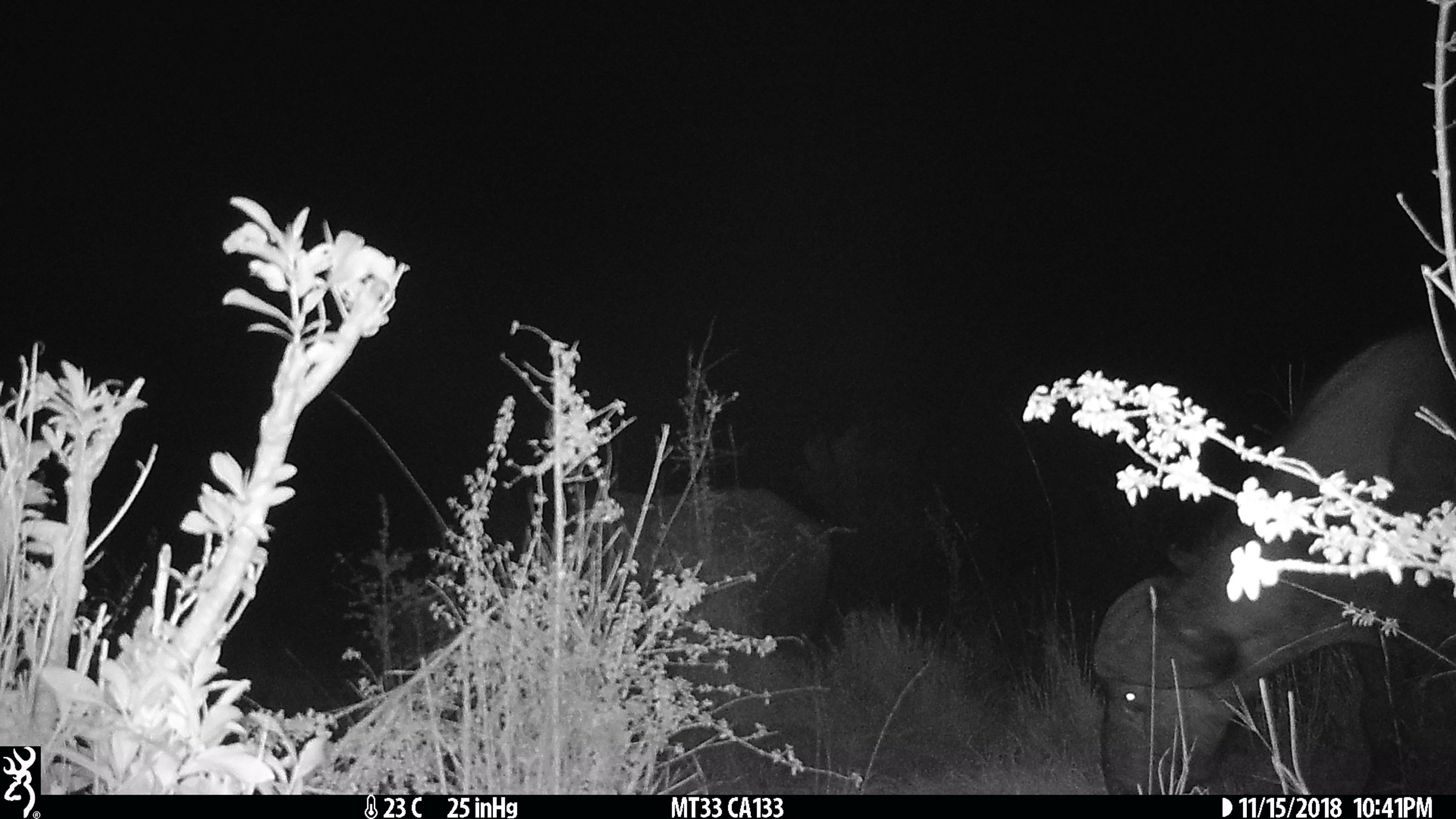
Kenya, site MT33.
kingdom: Animalia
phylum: Chordata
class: Mammalia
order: Artiodactyla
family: Bovidae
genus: Syncerus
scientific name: Syncerus caffer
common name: buffalo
Buffalo (Syncerus caffer).